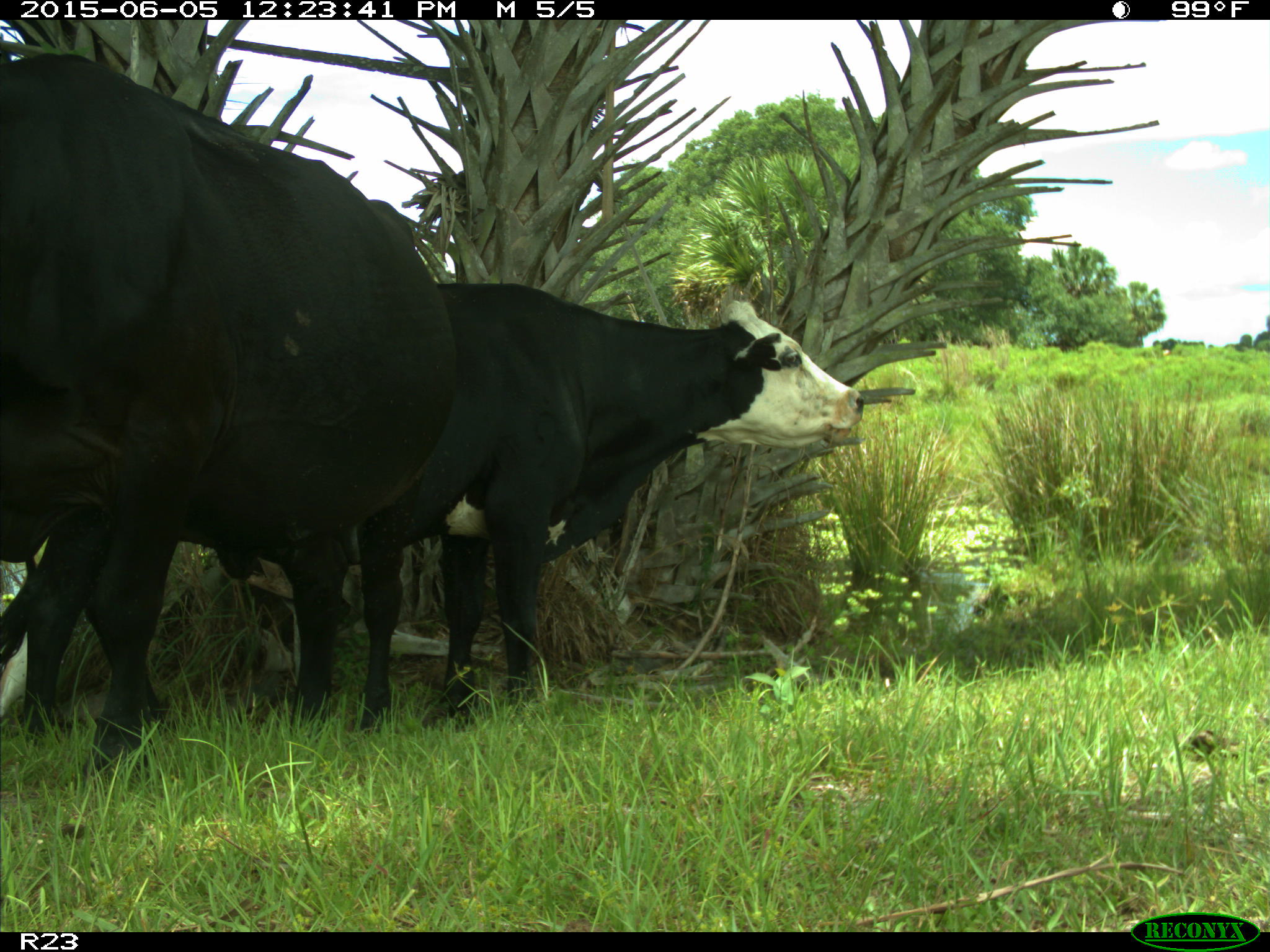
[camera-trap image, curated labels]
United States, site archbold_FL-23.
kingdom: Animalia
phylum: Chordata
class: Mammalia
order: Artiodactyla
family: Suidae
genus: Sus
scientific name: Sus scrofa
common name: wild boar